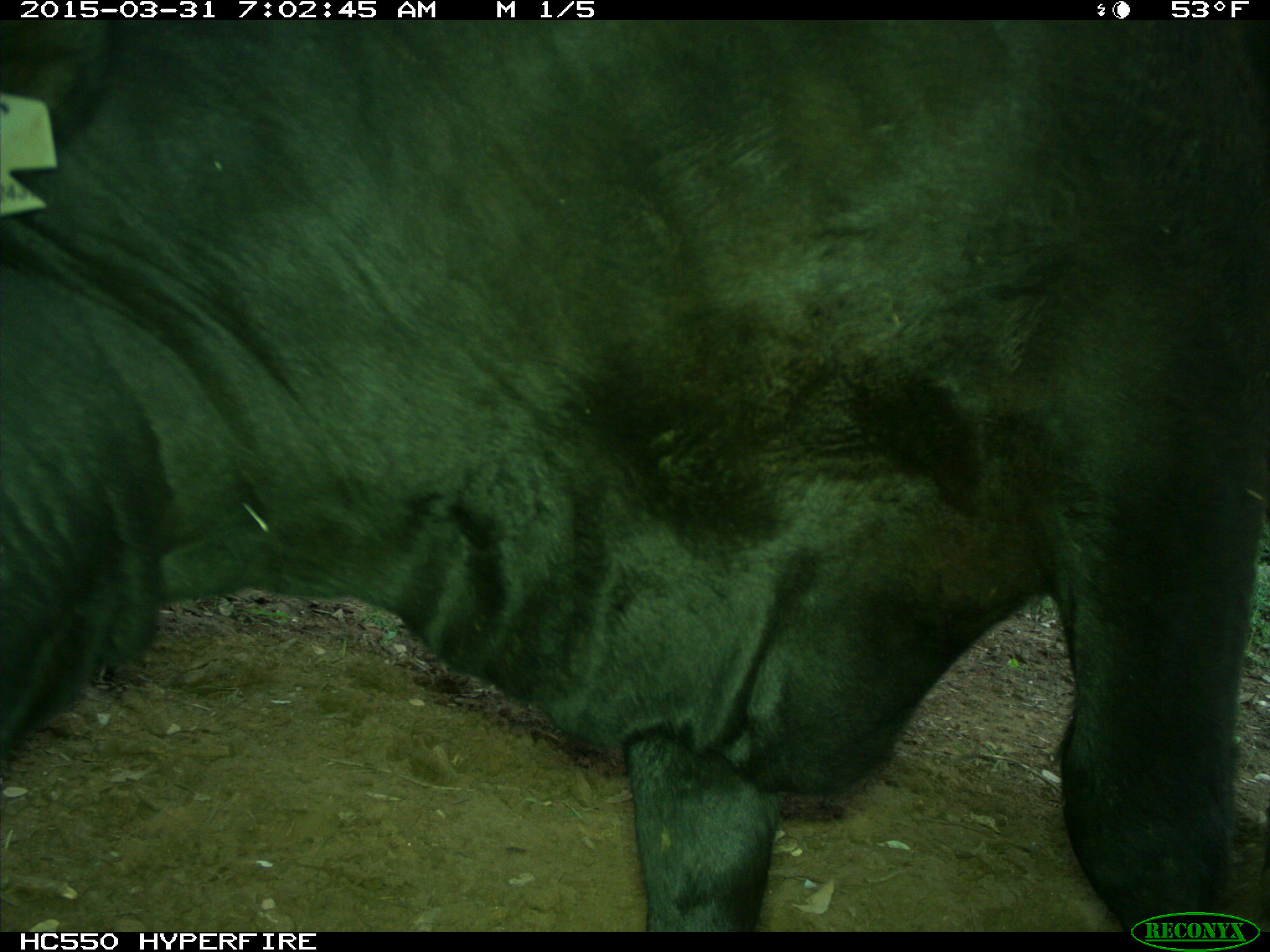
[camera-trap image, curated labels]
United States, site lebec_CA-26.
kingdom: Animalia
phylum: Chordata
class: Mammalia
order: Artiodactyla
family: Bovidae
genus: Bos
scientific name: Bos taurus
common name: domestic cow